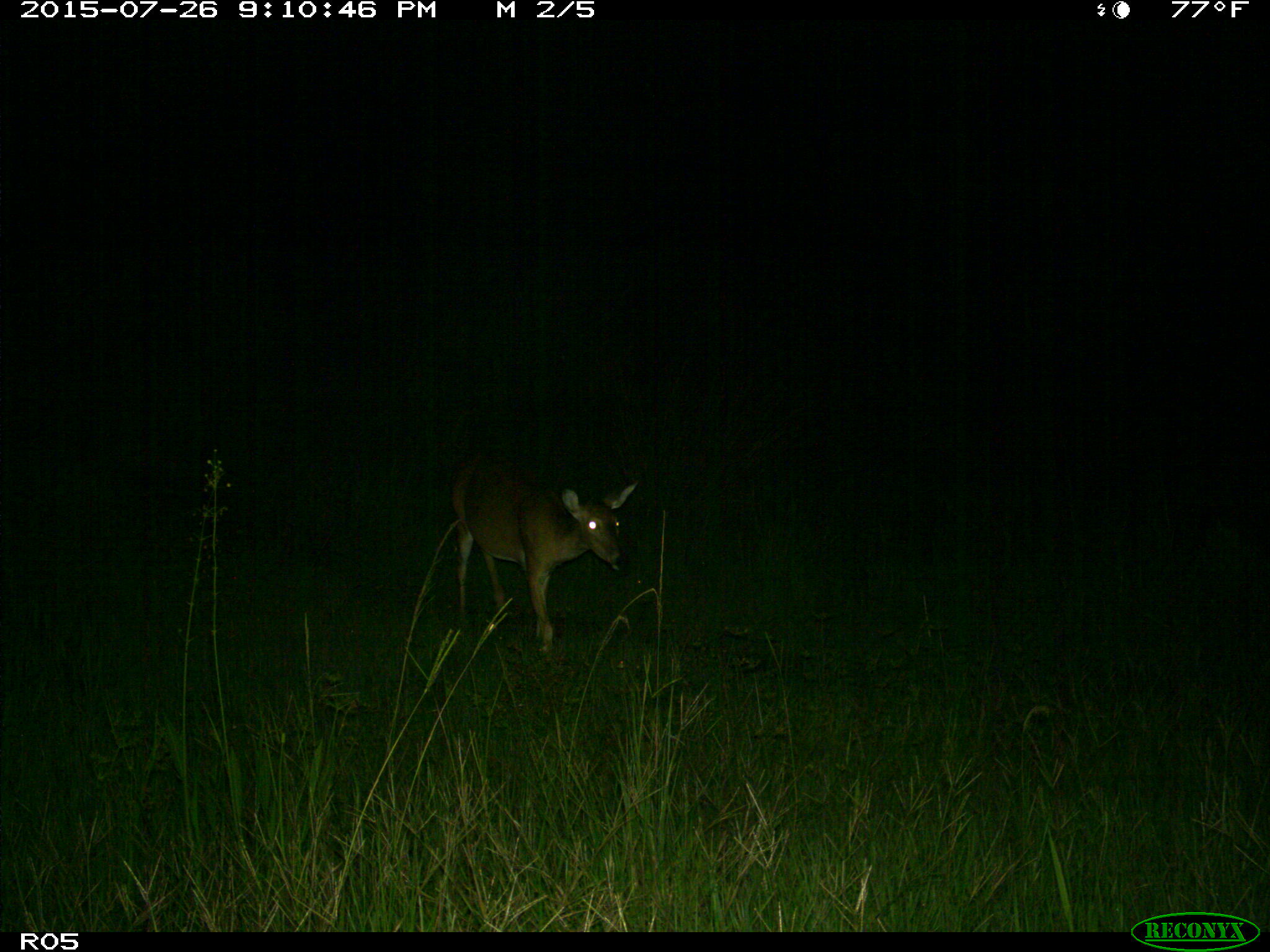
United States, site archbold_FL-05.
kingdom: Animalia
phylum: Chordata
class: Mammalia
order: Artiodactyla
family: Cervidae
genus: Odocoileus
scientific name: Odocoileus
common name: deer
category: unidentified deer